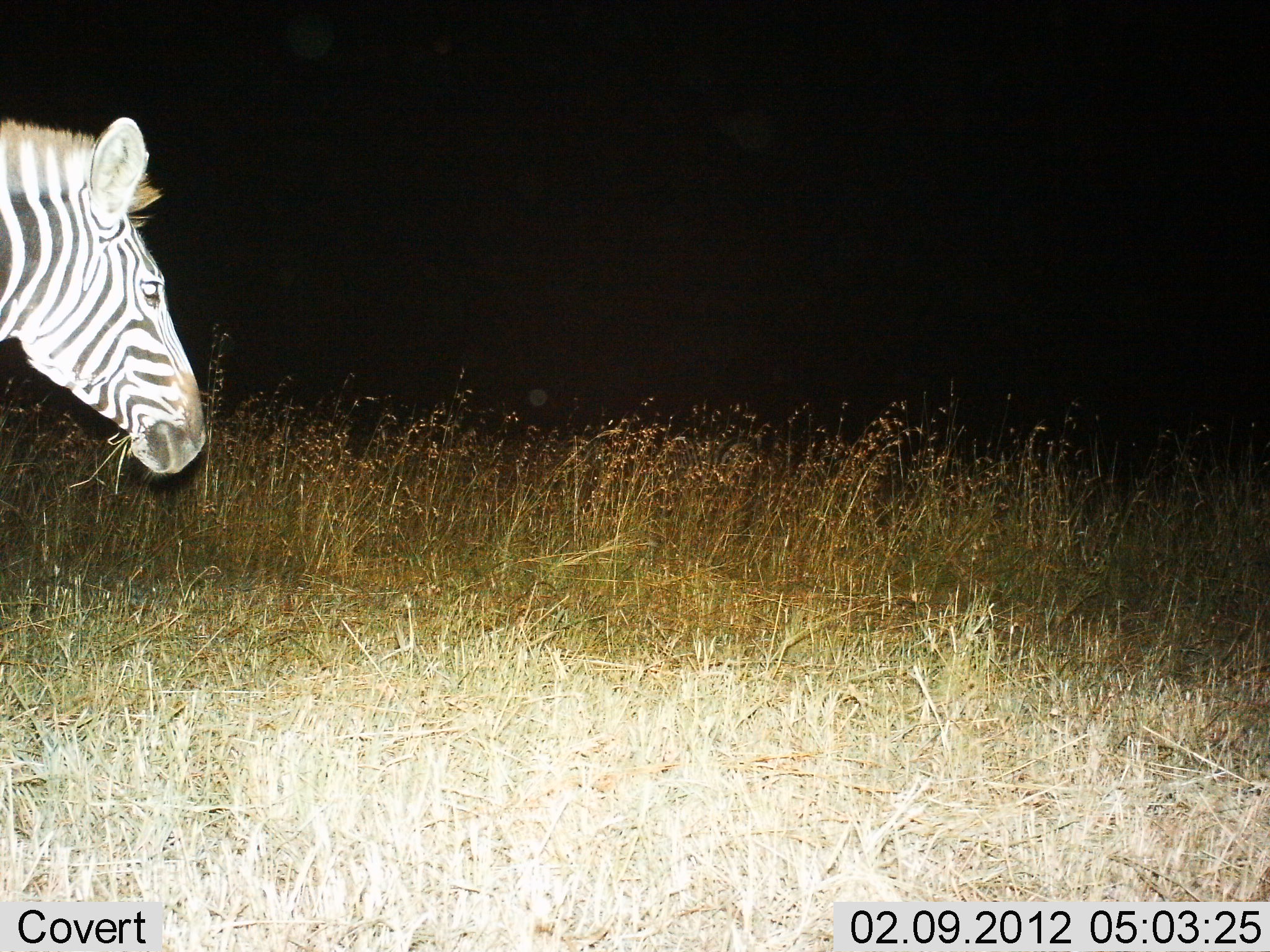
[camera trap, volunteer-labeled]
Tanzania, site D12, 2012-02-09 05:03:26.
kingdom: Animalia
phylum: Chordata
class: Mammalia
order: Perissodactyla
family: Equidae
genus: Equus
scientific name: Equus quagga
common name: plains zebra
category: zebra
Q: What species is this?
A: Zebra (plains zebra) (Equus quagga).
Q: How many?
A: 1.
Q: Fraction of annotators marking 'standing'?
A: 57%.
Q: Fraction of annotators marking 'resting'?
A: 0%.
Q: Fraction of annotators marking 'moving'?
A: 33%.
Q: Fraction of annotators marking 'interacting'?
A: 0%.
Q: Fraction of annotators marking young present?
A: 0%.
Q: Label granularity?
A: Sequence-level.